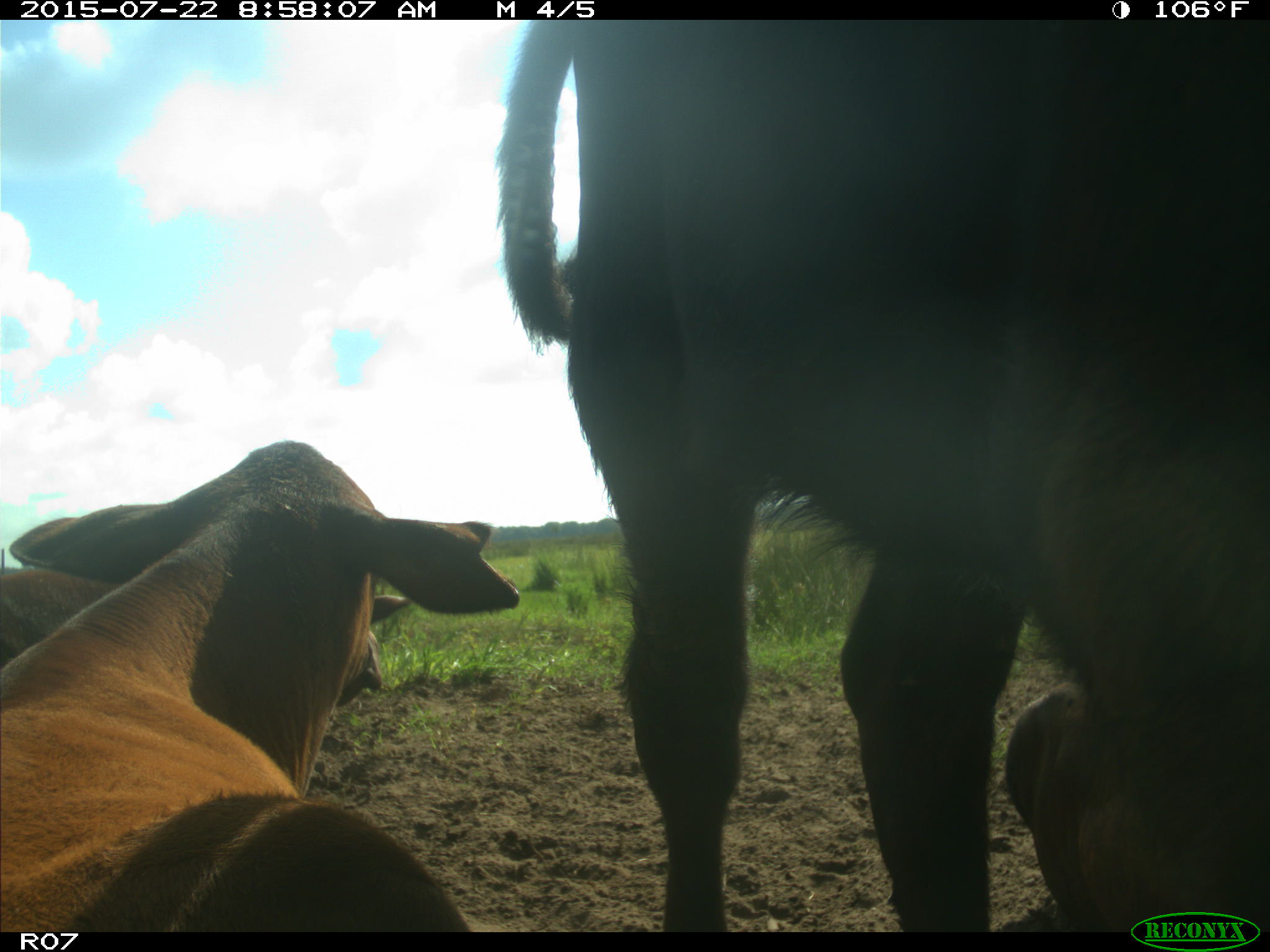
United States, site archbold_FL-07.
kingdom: Animalia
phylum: Chordata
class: Mammalia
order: Artiodactyla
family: Bovidae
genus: Bos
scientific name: Bos taurus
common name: domestic cow